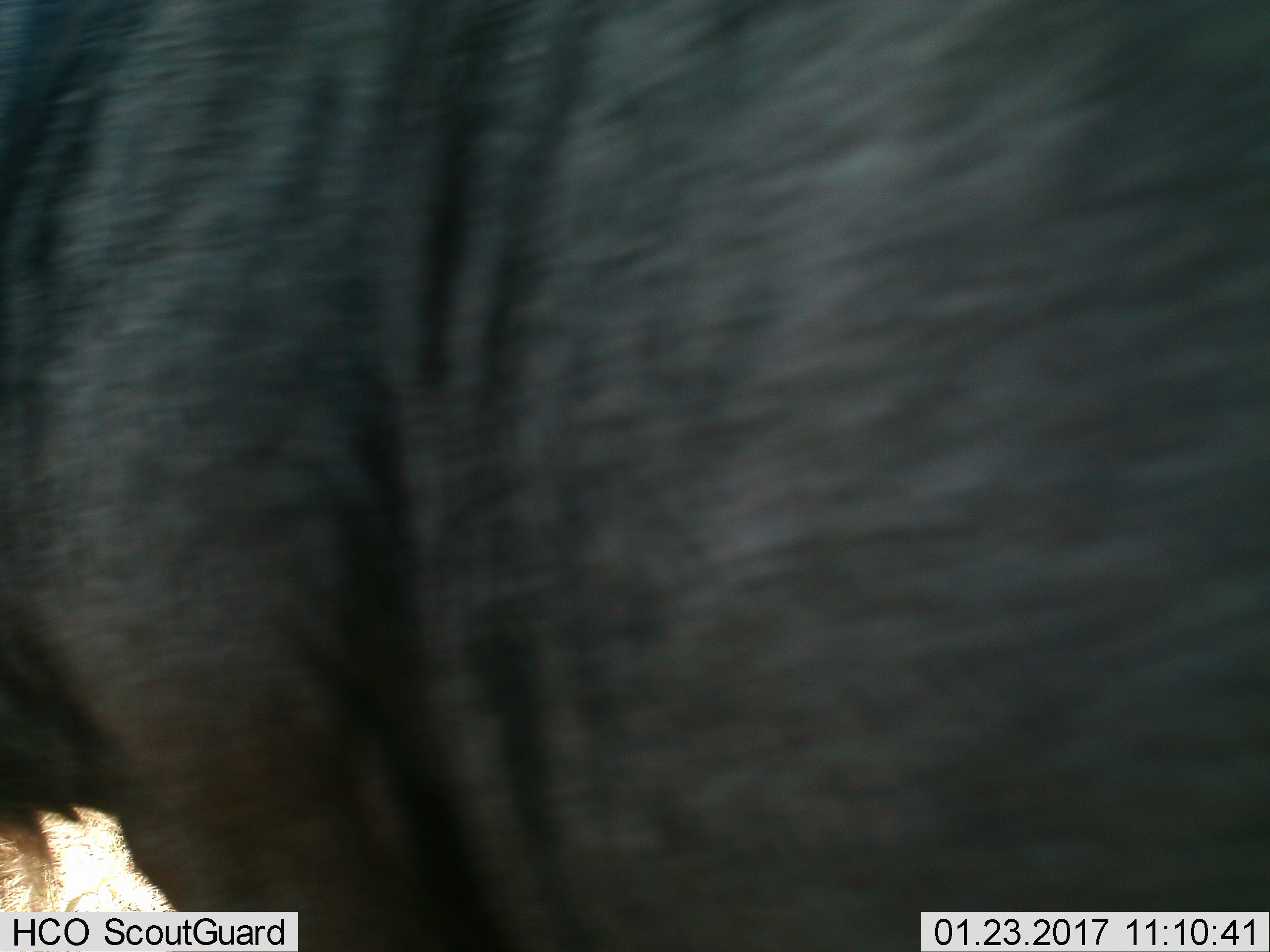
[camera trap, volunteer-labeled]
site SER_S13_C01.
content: unidentified animal